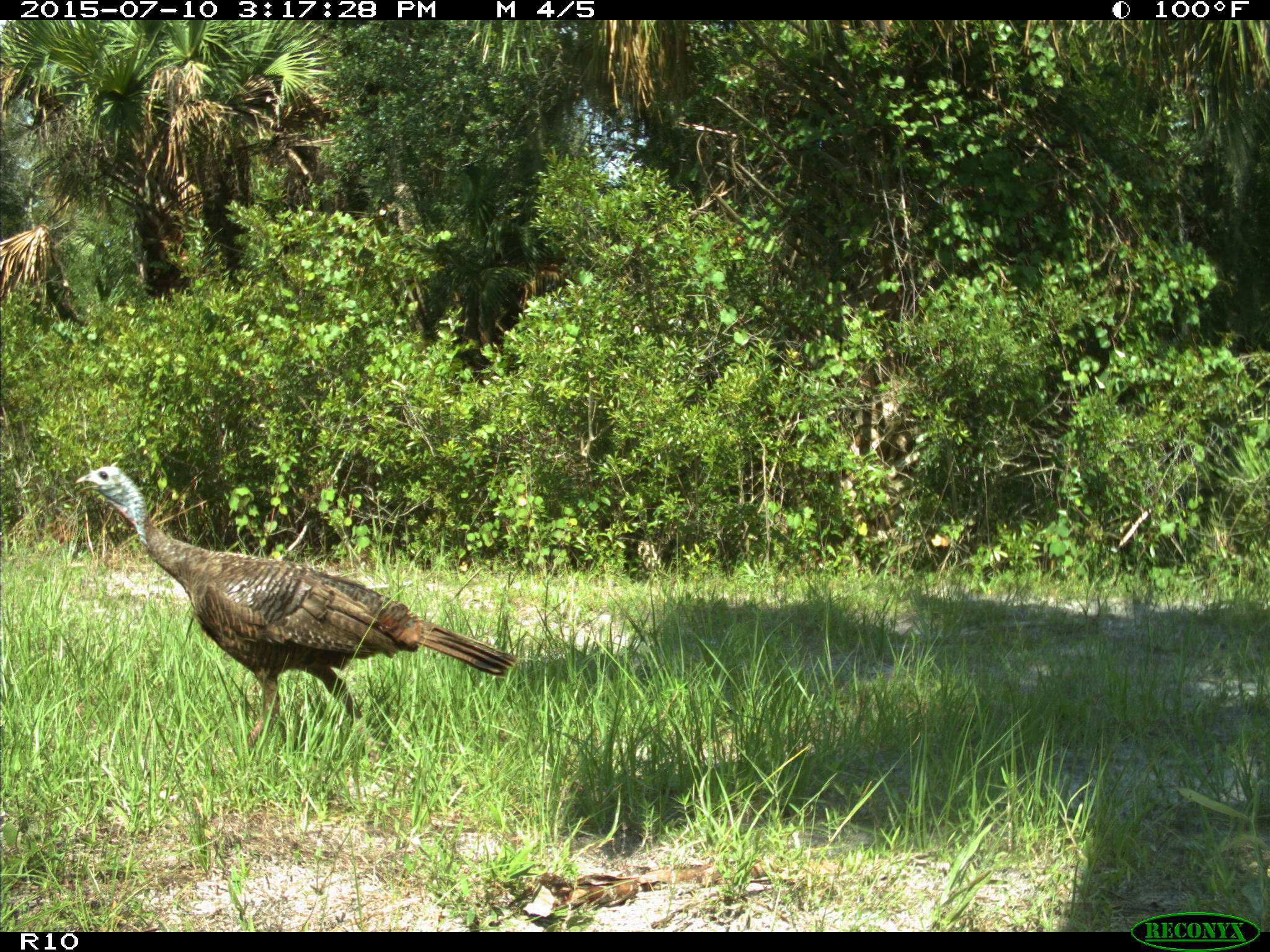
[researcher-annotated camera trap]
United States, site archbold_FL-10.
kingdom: Animalia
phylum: Chordata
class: Aves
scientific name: Aves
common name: birds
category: unidentified bird